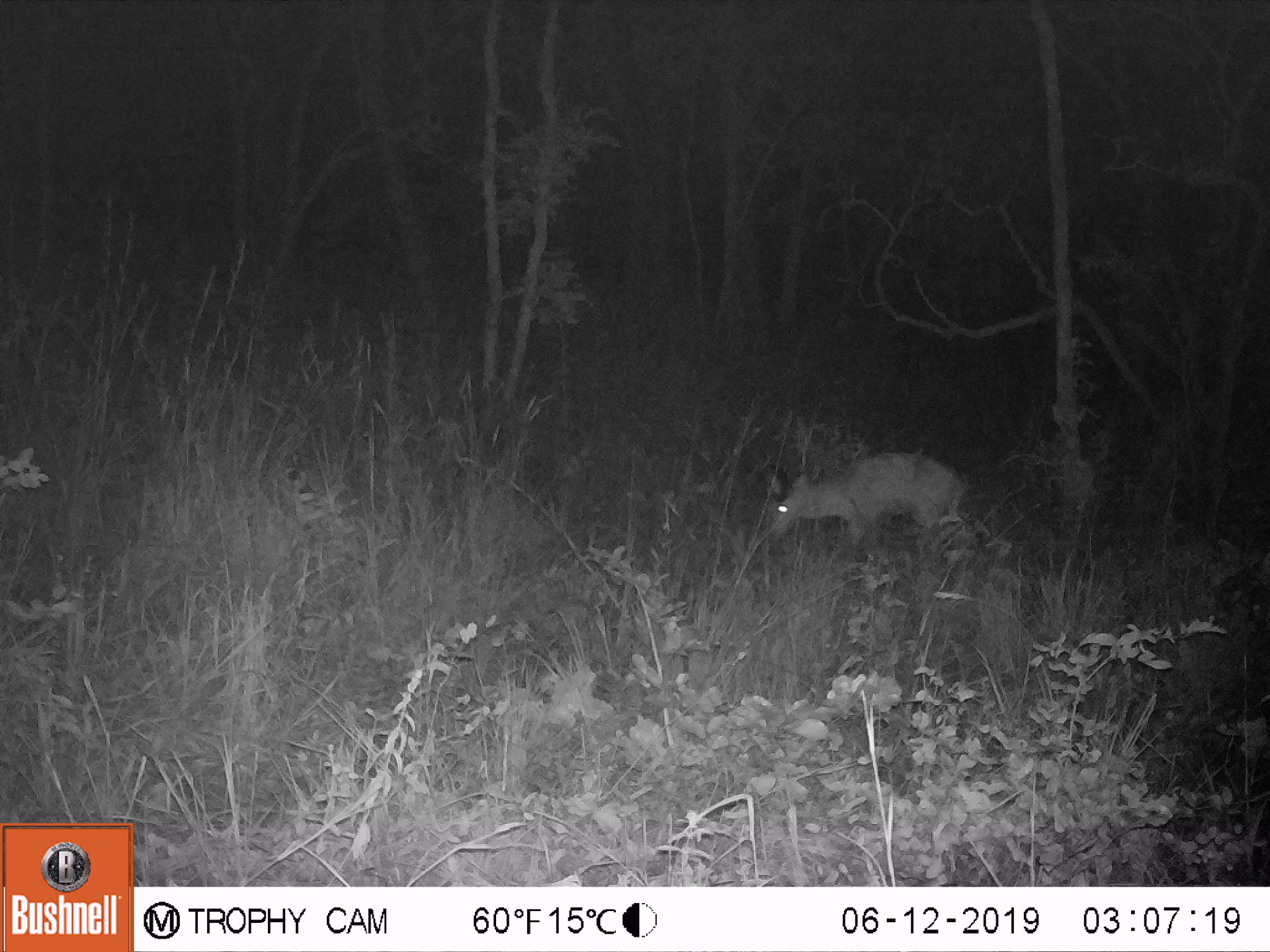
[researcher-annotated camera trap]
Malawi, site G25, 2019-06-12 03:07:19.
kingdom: Animalia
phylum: Chordata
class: Mammalia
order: Artiodactyla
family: Bovidae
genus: Redunca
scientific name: Redunca arundinum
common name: southern reedbuck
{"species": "southern reedbuck (Redunca arundinum)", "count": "1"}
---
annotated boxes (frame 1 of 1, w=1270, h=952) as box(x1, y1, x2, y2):
southern reedbuck: box(744, 445, 982, 558)